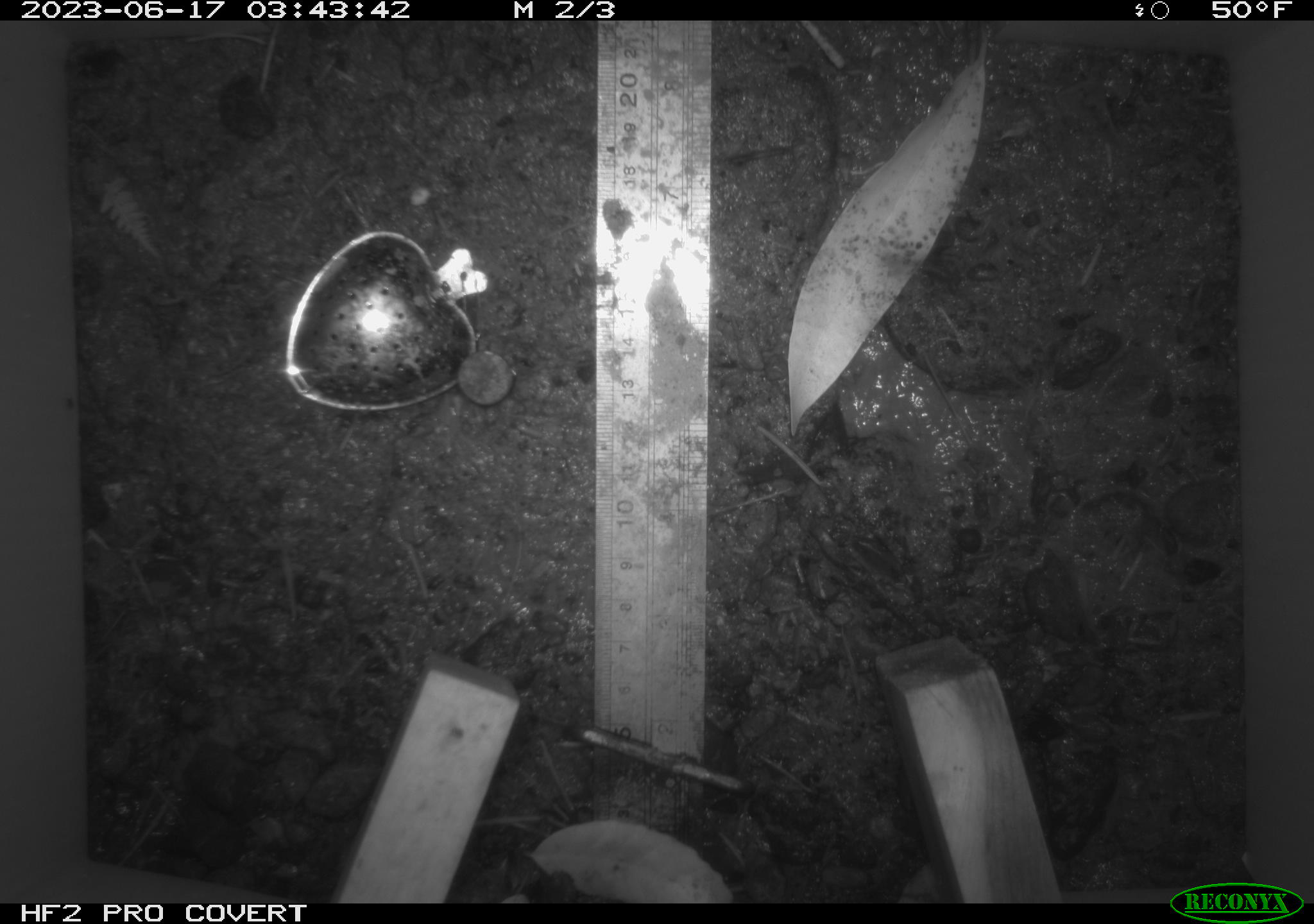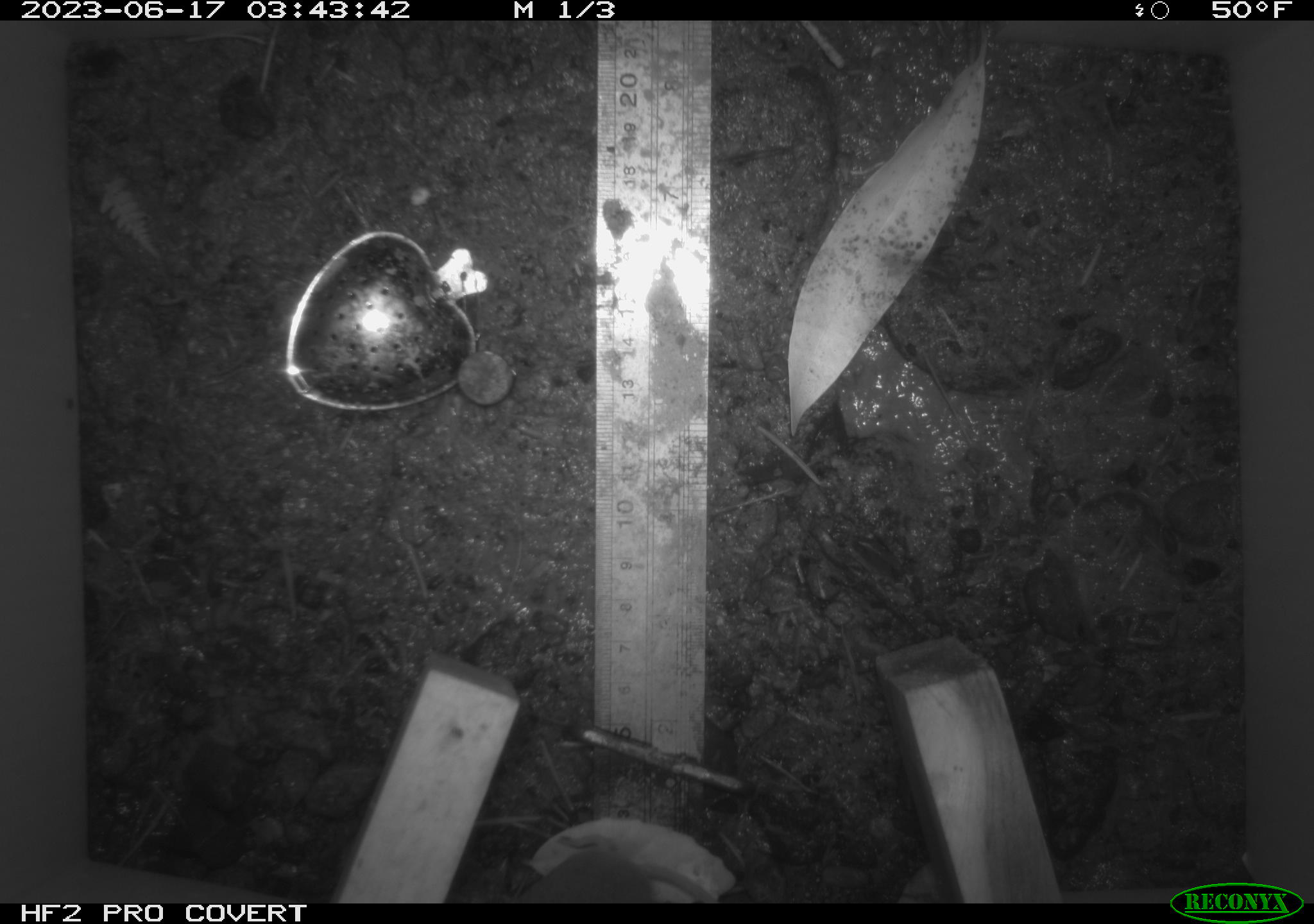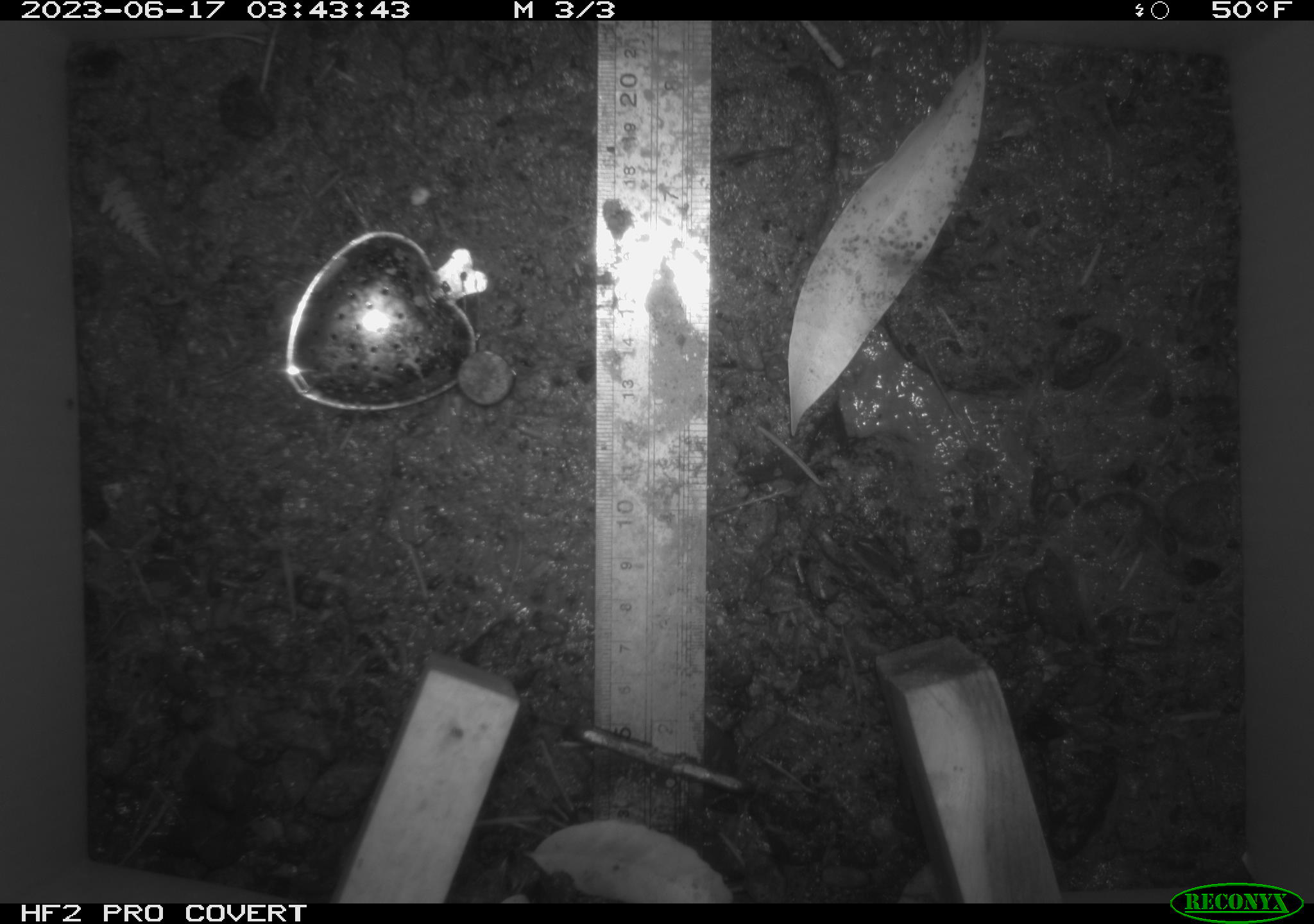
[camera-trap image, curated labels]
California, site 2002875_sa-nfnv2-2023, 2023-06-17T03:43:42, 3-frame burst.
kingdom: Animalia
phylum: Chordata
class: Mammalia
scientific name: Mammalia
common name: small mammal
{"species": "small mammal (Mammalia)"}